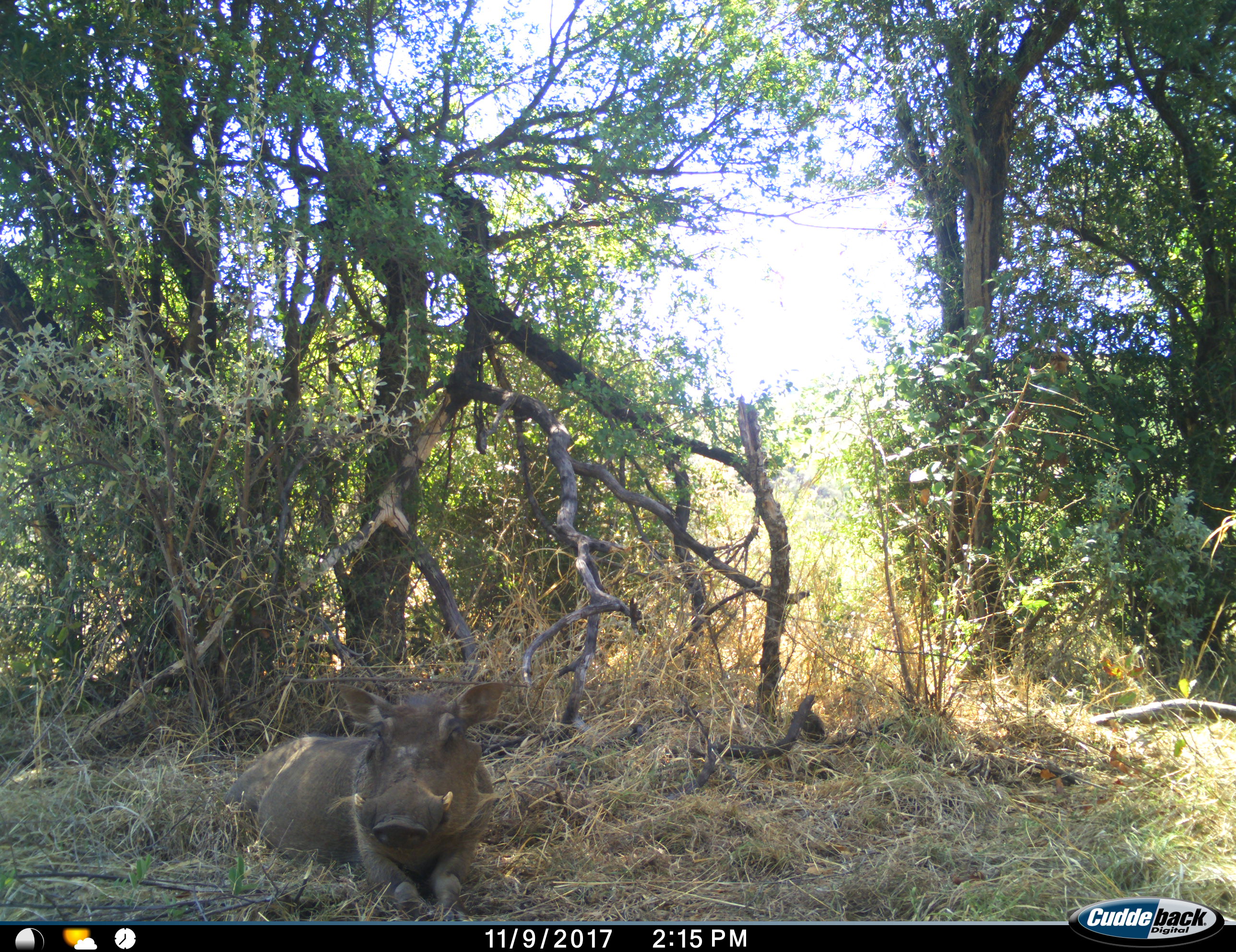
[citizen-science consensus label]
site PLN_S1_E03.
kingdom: Animalia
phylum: Chordata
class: Mammalia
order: Artiodactyla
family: Suidae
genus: Phacochoerus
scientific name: Phacochoerus africanus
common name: warthog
Warthog (Phacochoerus africanus), count 1. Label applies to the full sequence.